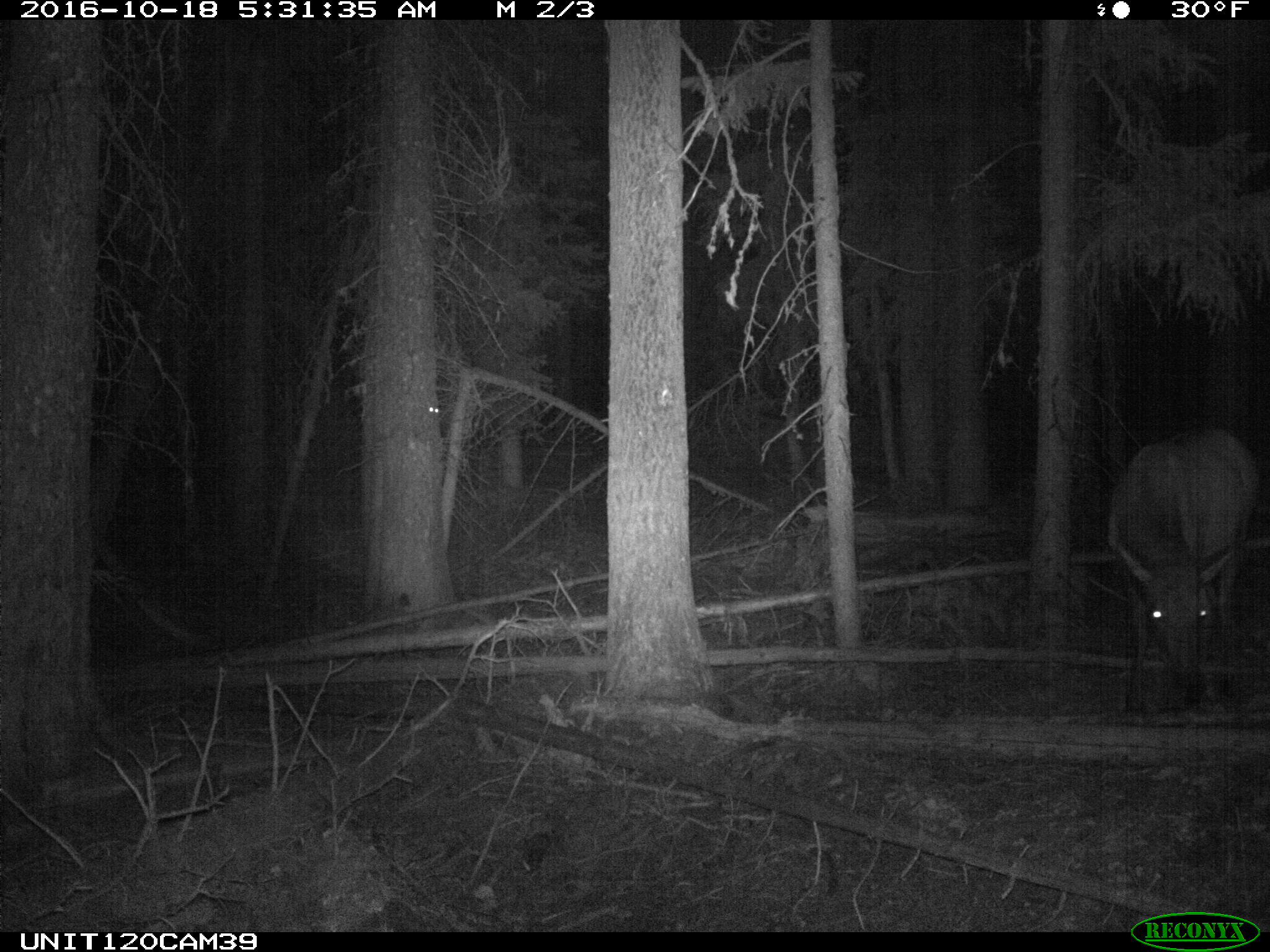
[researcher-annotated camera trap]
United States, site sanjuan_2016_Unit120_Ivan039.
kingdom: Animalia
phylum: Chordata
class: Mammalia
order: Artiodactyla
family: Cervidae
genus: Cervus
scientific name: Cervus elaphus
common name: red deer